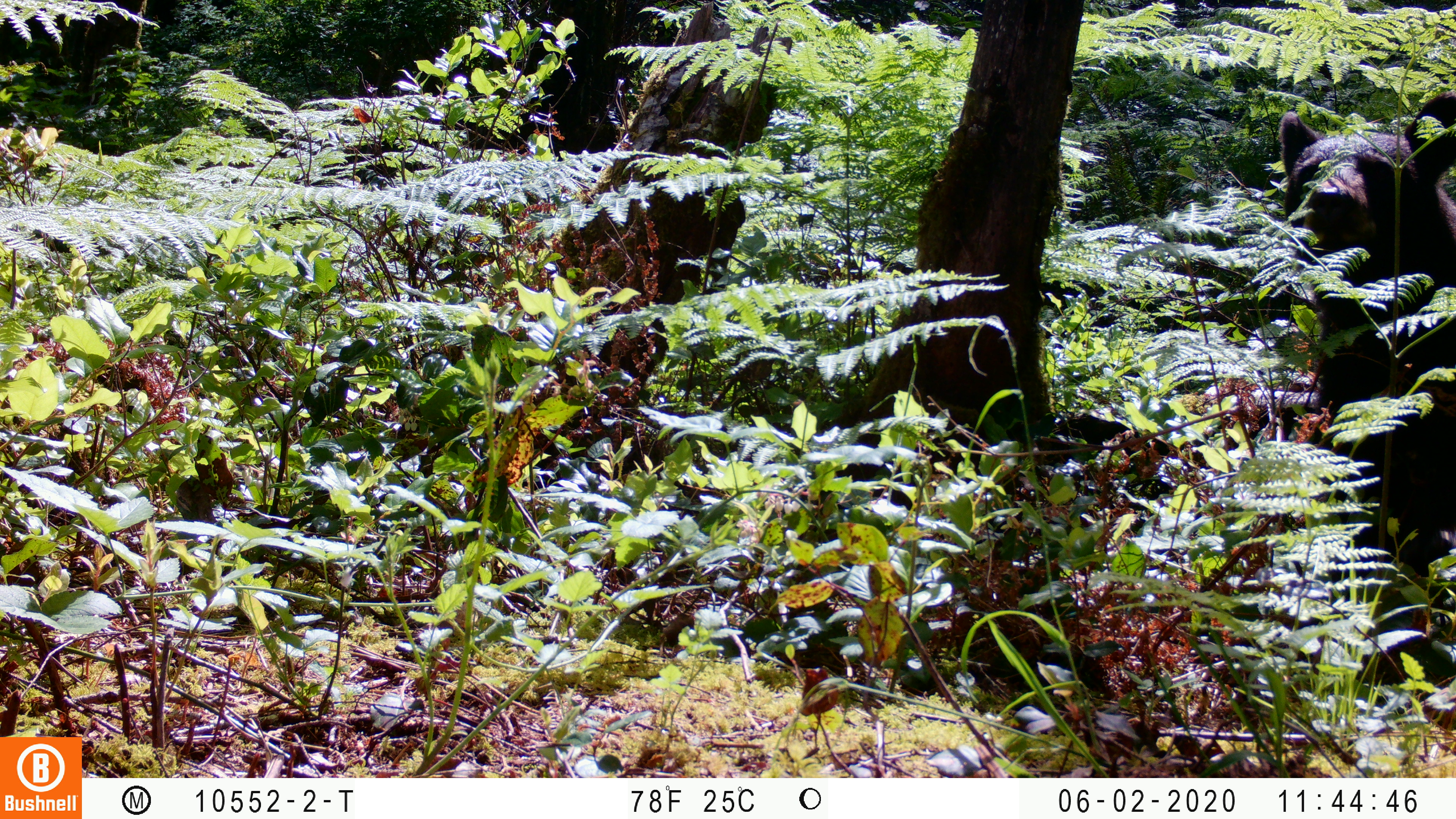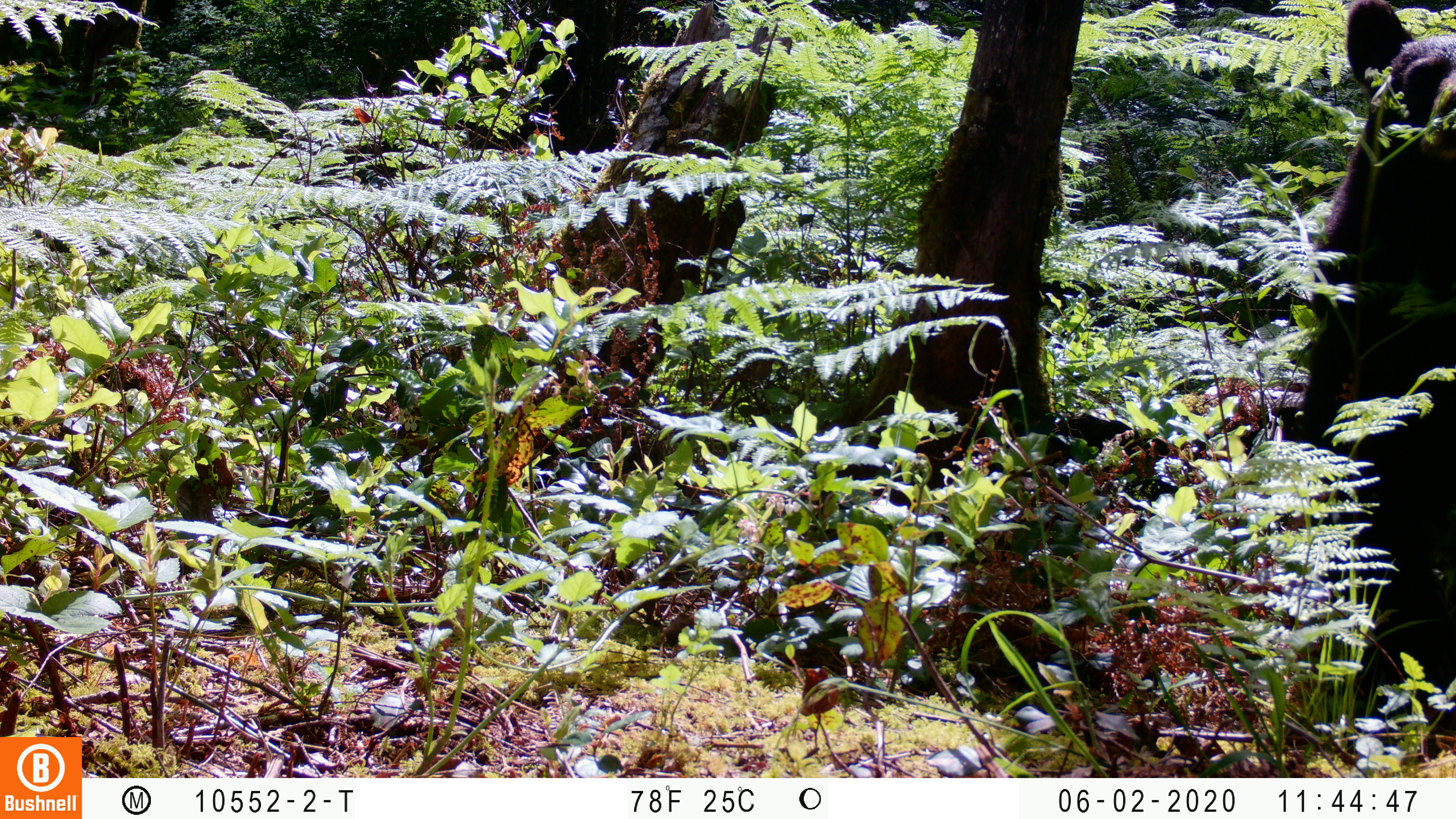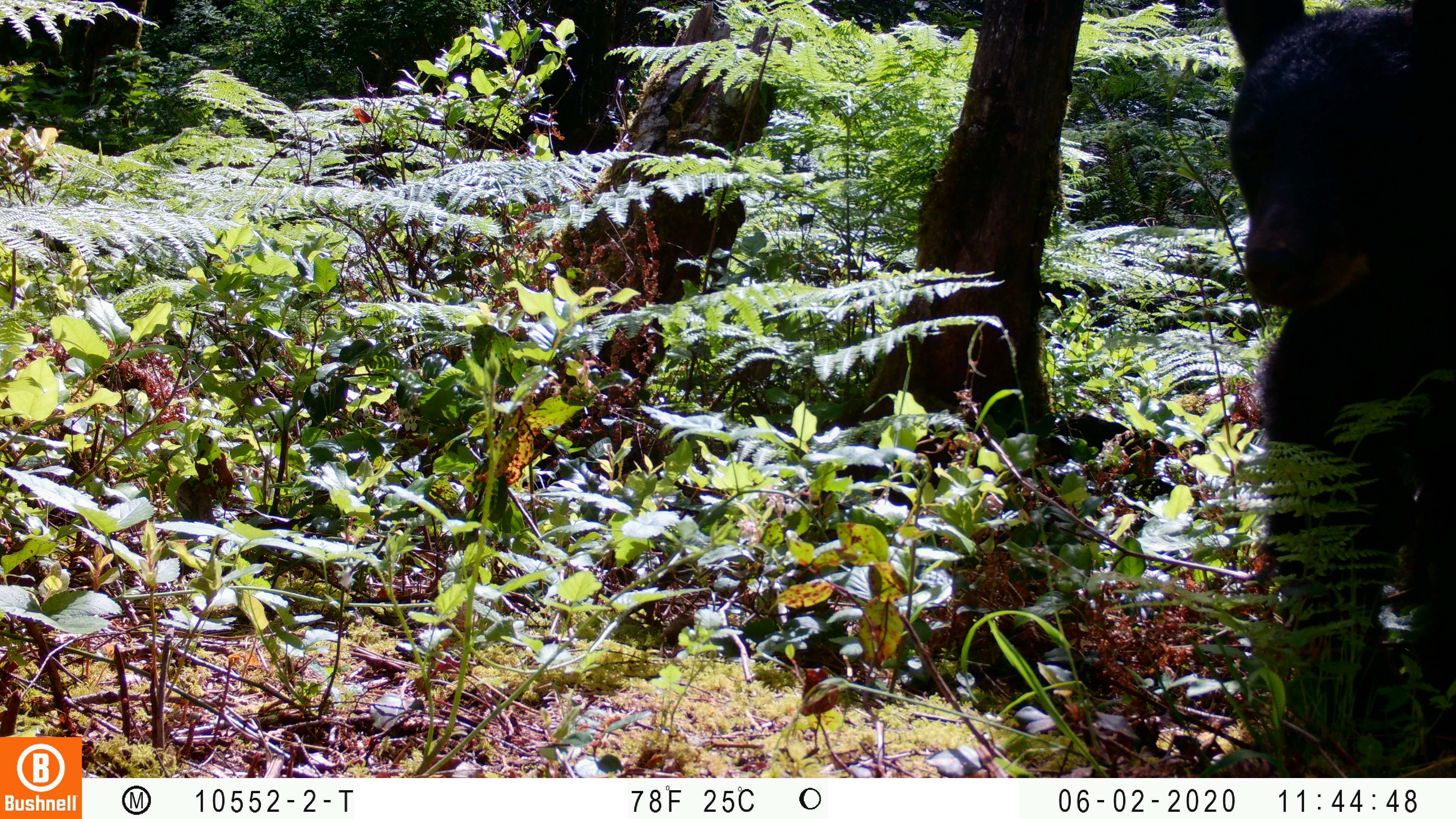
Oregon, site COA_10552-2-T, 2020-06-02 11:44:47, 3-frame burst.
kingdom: Animalia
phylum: Chordata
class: Mammalia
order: Carnivora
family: Ursidae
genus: Ursus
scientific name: Ursus americanus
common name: american black bear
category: black bear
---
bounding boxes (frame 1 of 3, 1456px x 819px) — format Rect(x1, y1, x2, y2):
black bear: Rect(1267, 87, 1448, 640)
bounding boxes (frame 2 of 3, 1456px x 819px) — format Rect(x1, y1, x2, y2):
black bear: Rect(1267, 1, 1453, 535)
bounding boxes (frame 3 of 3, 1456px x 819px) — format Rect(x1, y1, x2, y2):
black bear: Rect(1223, 0, 1453, 461)